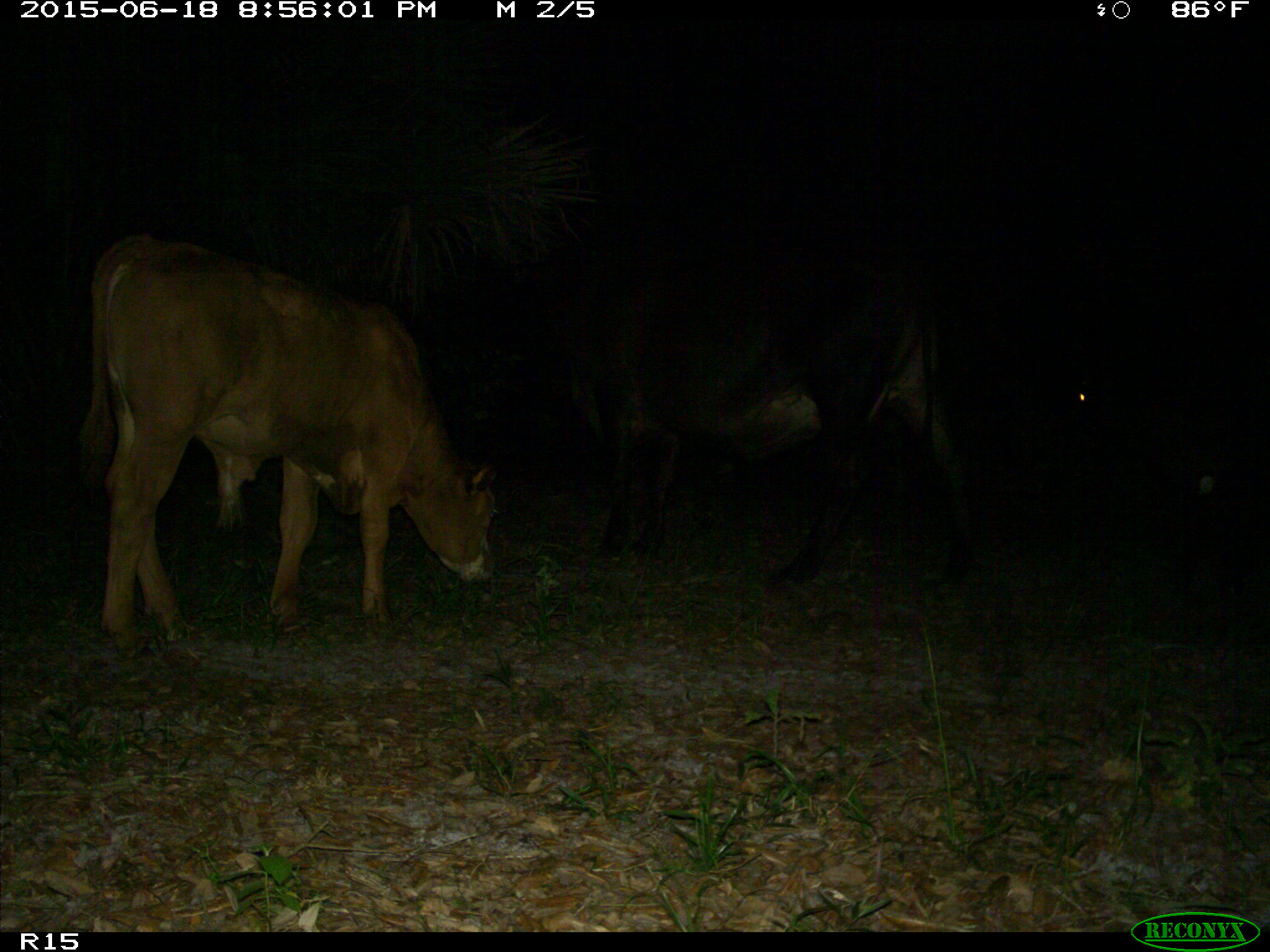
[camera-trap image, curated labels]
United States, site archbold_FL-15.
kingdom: Animalia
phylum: Chordata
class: Mammalia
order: Artiodactyla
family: Bovidae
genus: Bos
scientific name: Bos taurus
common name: domestic cow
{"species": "Bos taurus (domestic cow)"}